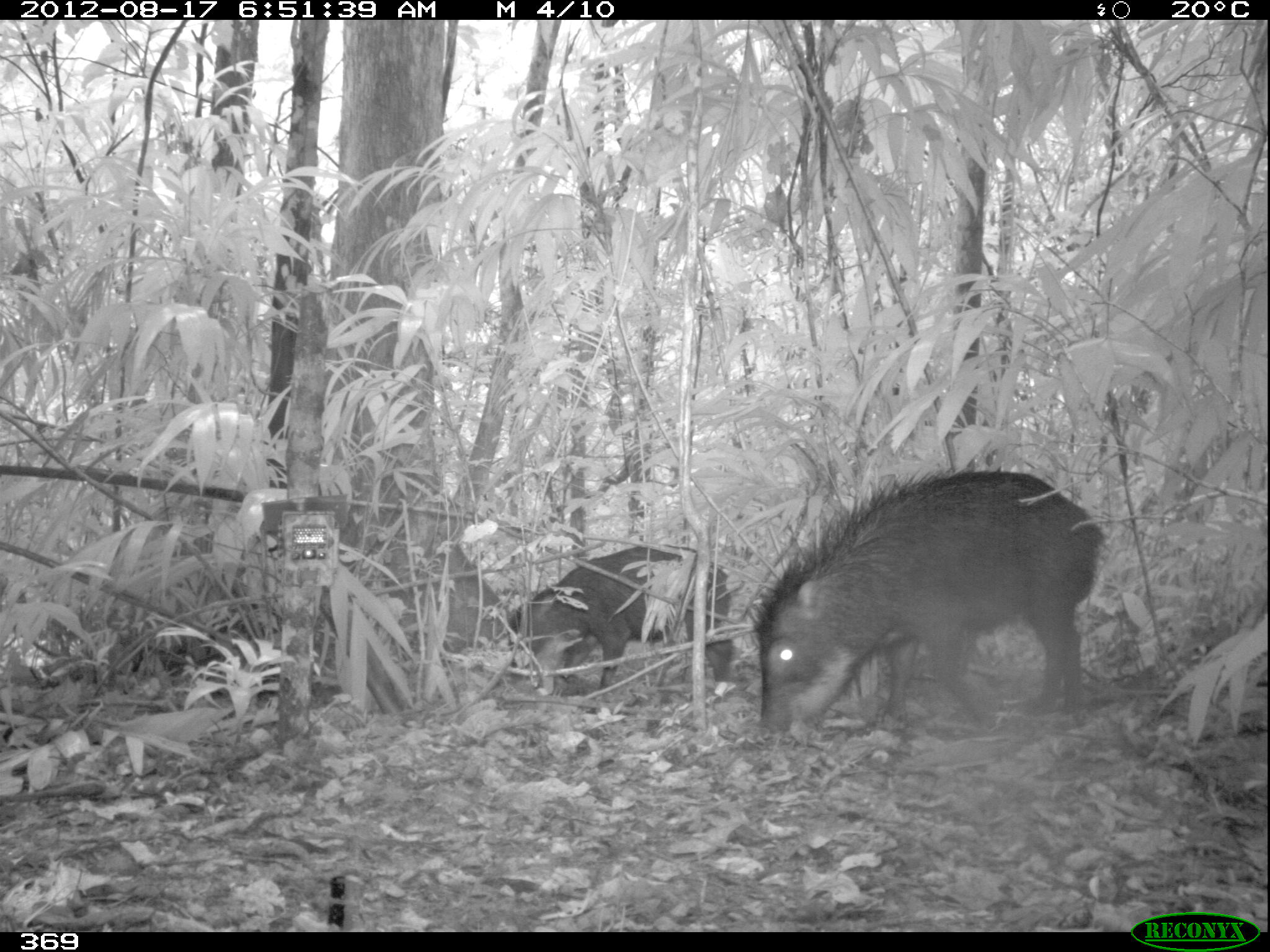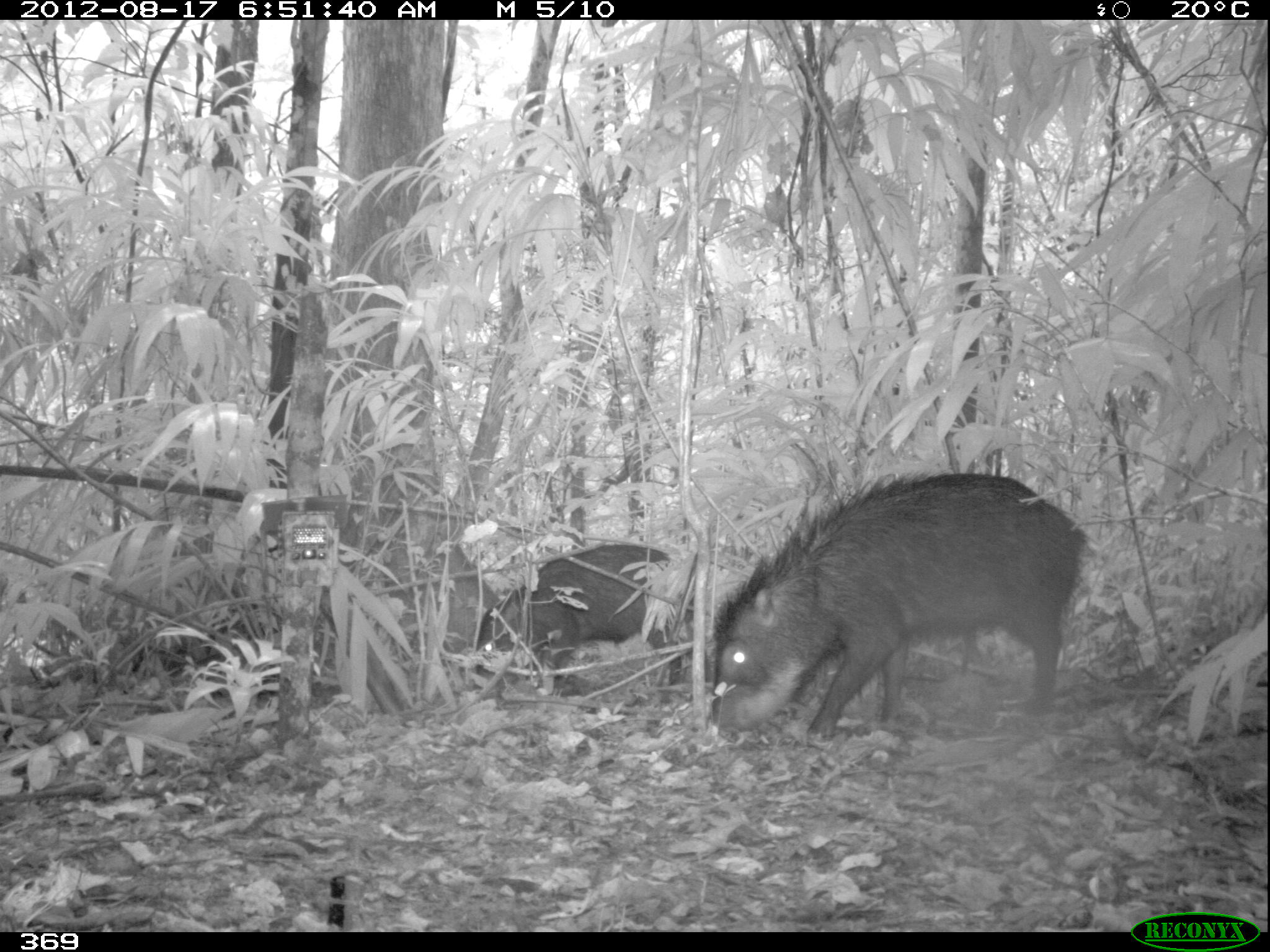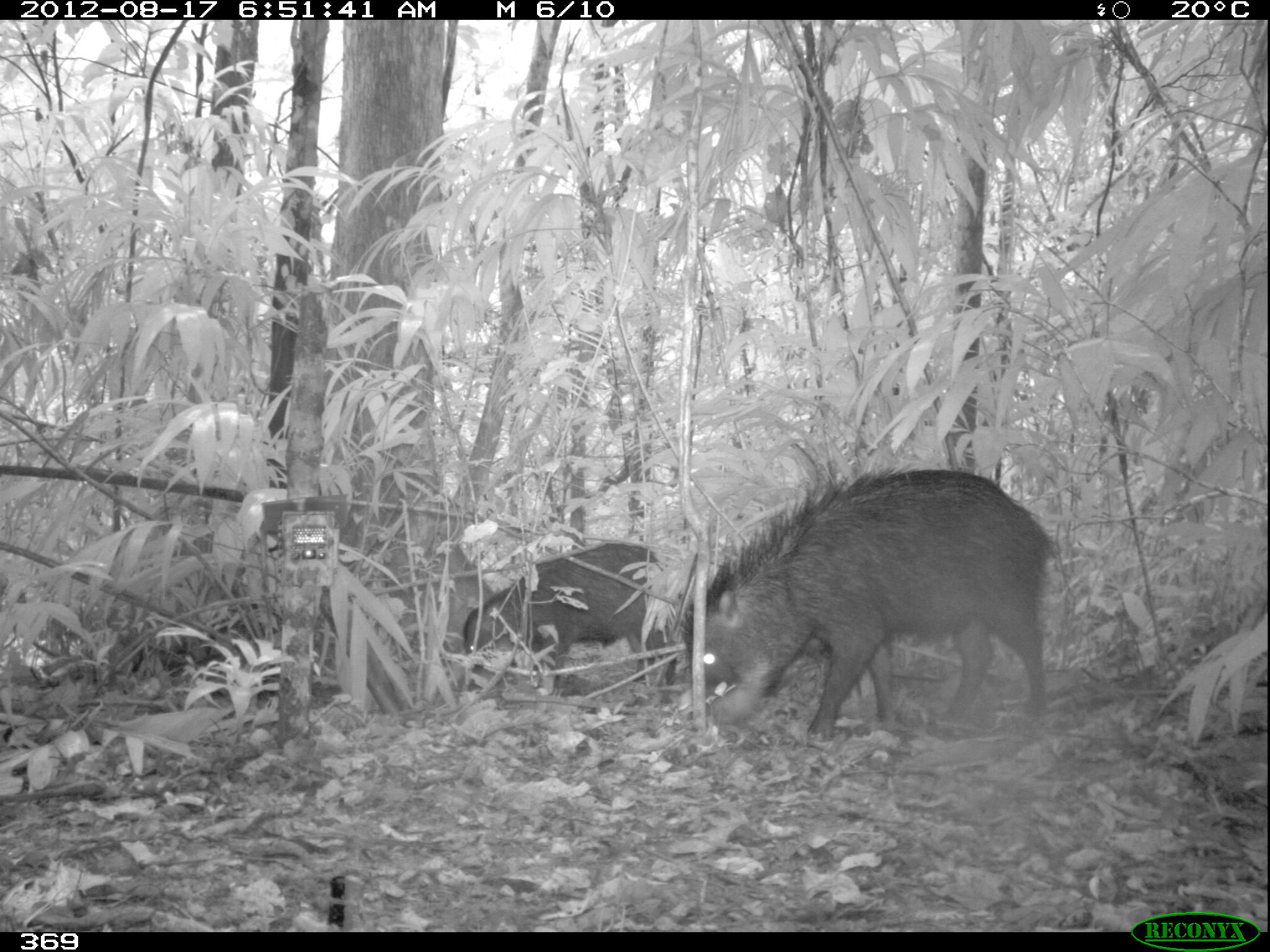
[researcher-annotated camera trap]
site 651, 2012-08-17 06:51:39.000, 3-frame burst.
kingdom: Animalia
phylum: Chordata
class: Mammalia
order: Artiodactyla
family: Tayassuidae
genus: Tayassu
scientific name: Tayassu pecari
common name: white-lipped peccary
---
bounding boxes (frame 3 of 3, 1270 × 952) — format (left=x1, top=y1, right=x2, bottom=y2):
tayassu pecari: (left=682, top=464, right=1057, bottom=744); (left=461, top=541, right=675, bottom=691)